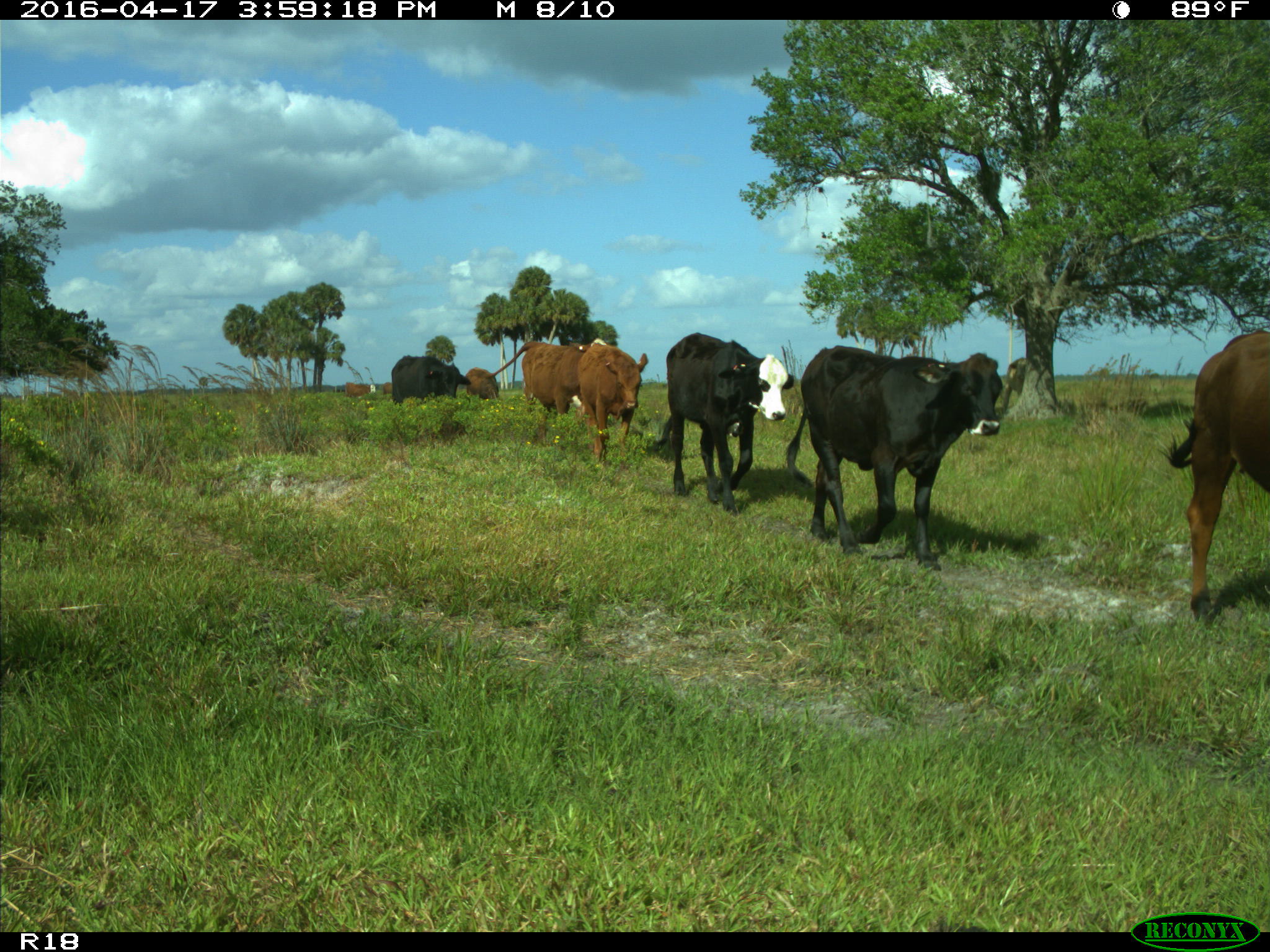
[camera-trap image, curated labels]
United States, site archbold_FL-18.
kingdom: Animalia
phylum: Chordata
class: Mammalia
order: Artiodactyla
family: Bovidae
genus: Bos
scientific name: Bos taurus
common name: domestic cow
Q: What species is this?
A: Bos taurus (domestic cow).